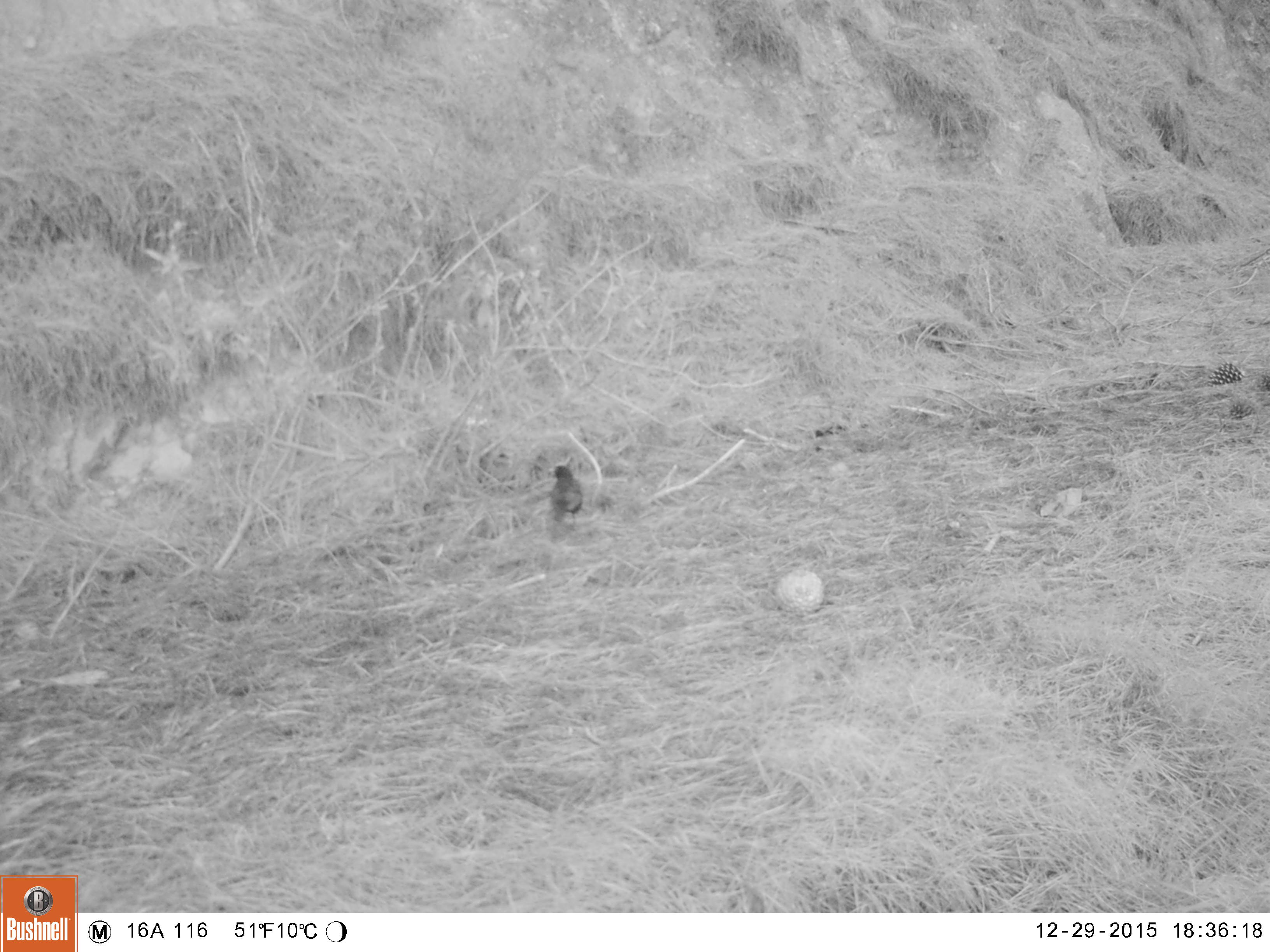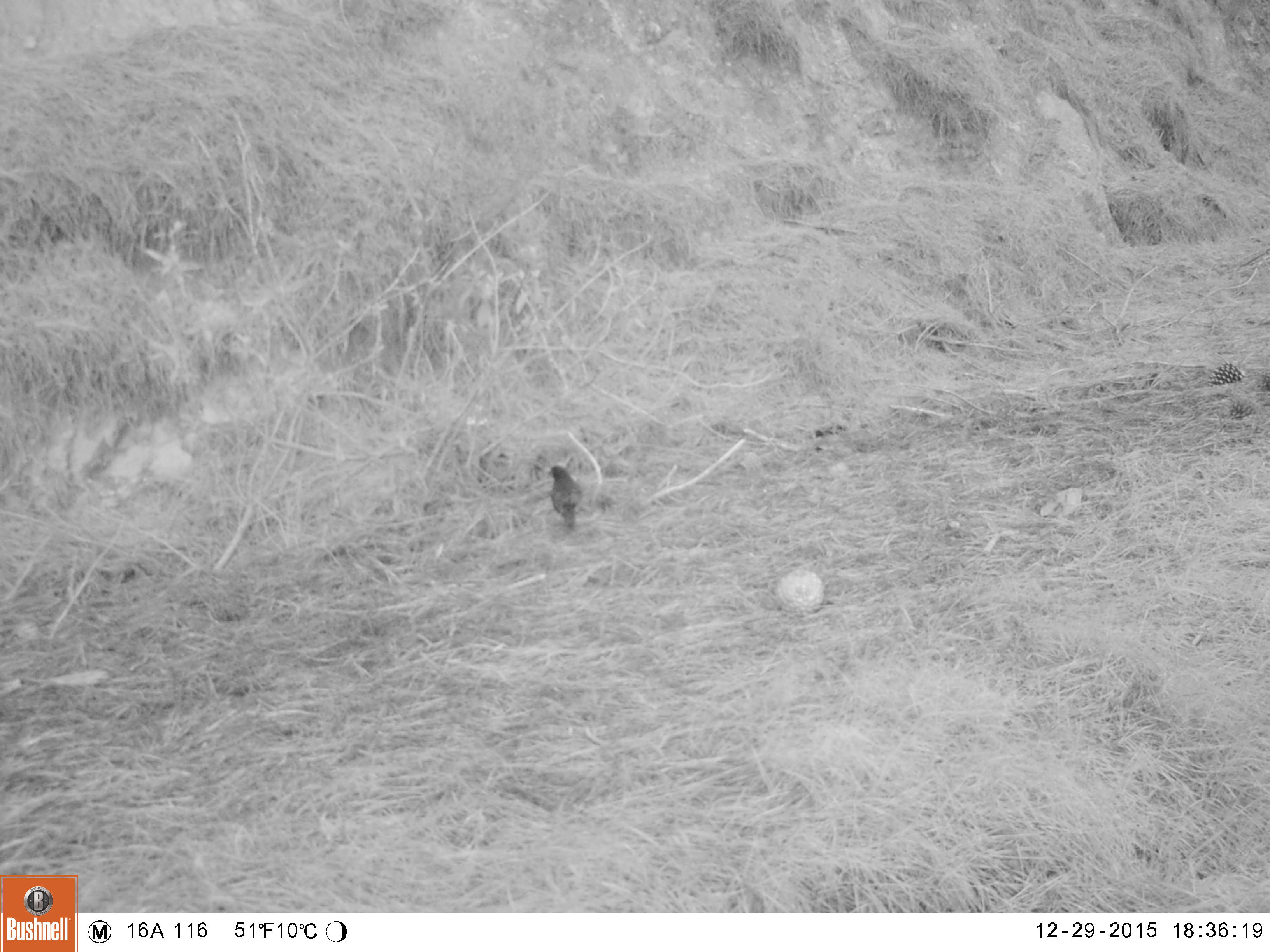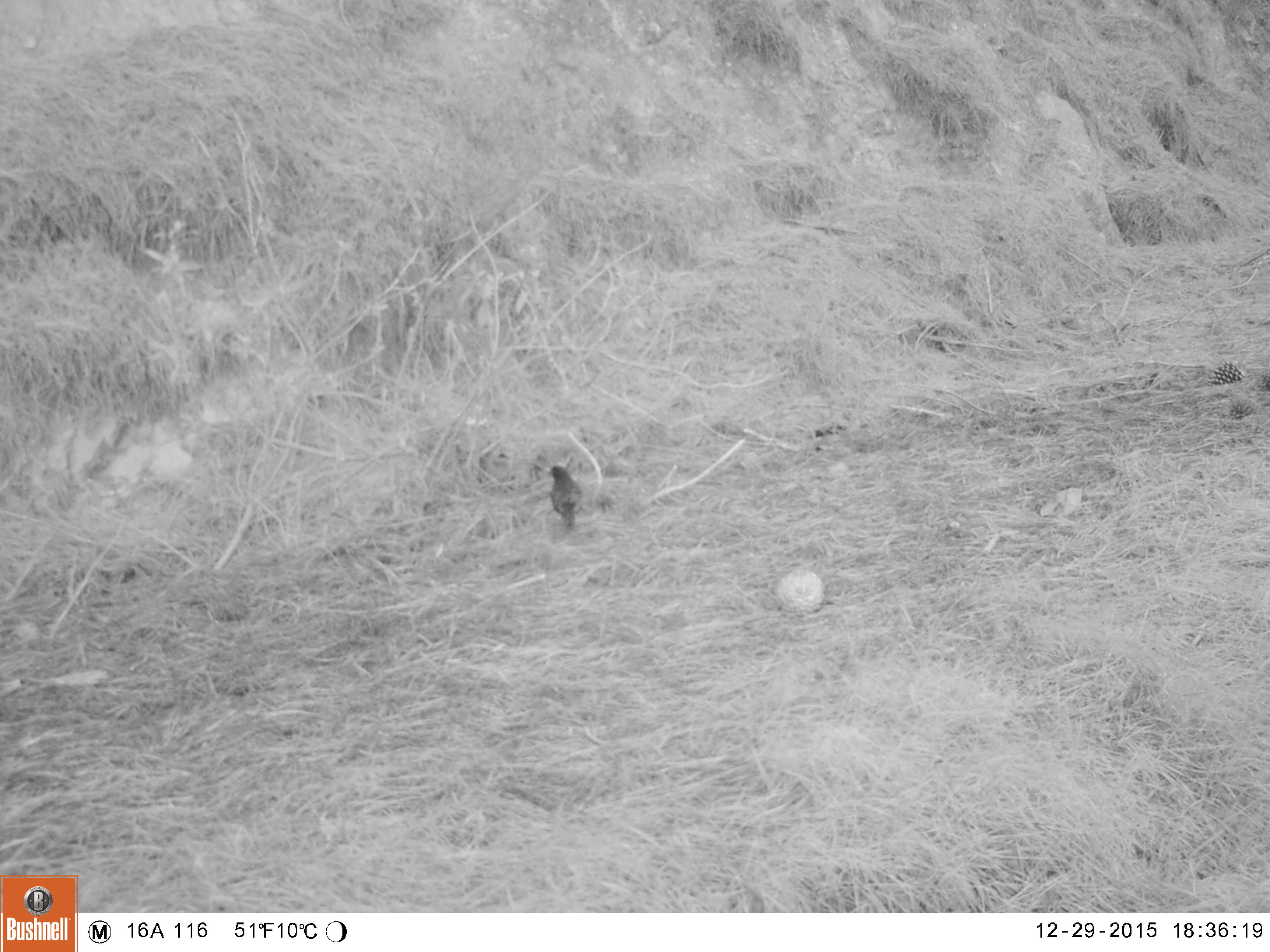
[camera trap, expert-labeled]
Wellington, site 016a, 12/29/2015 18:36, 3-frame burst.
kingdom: Animalia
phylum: Chordata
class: Aves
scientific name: Aves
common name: bird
Bird (Aves).